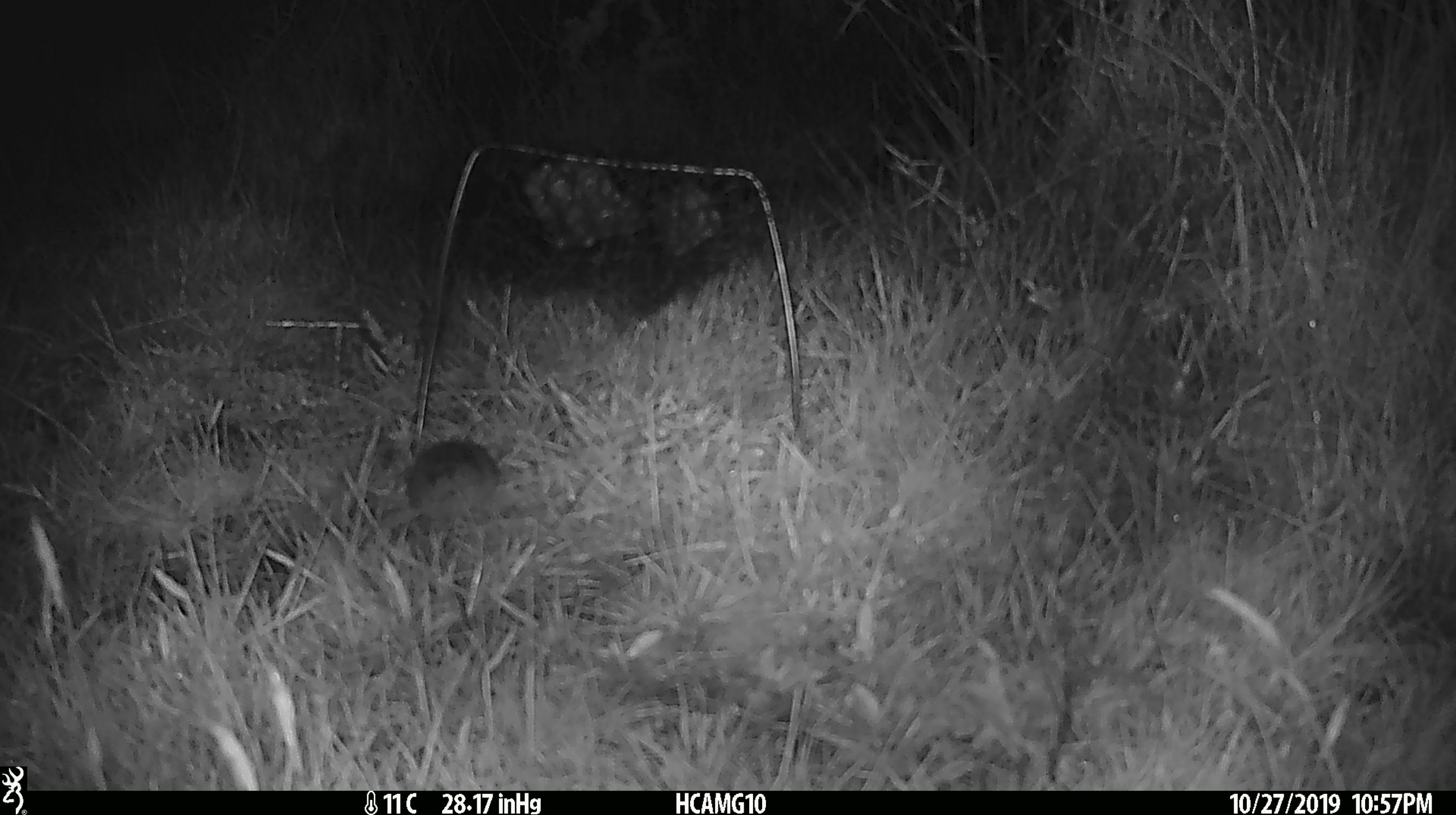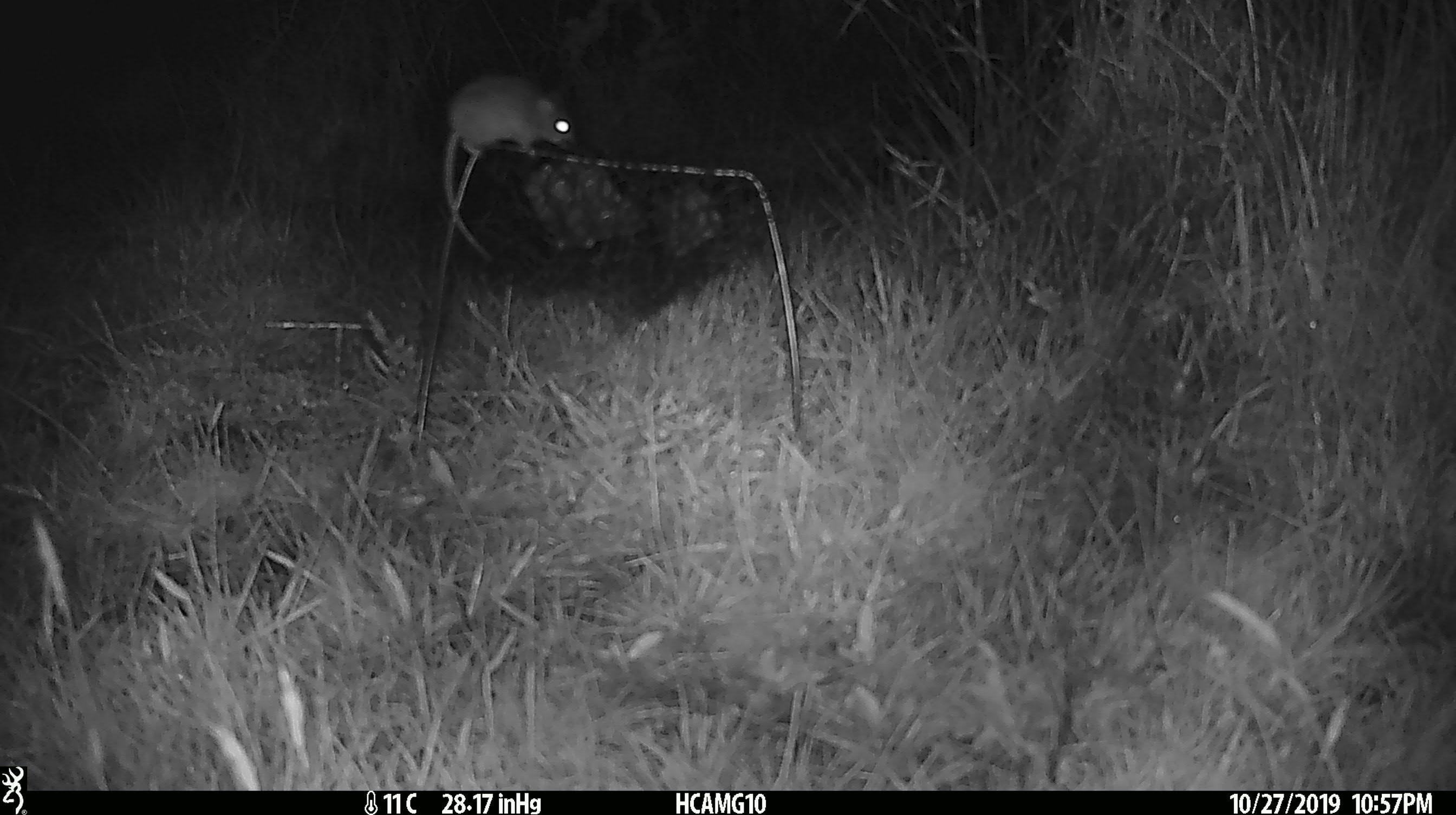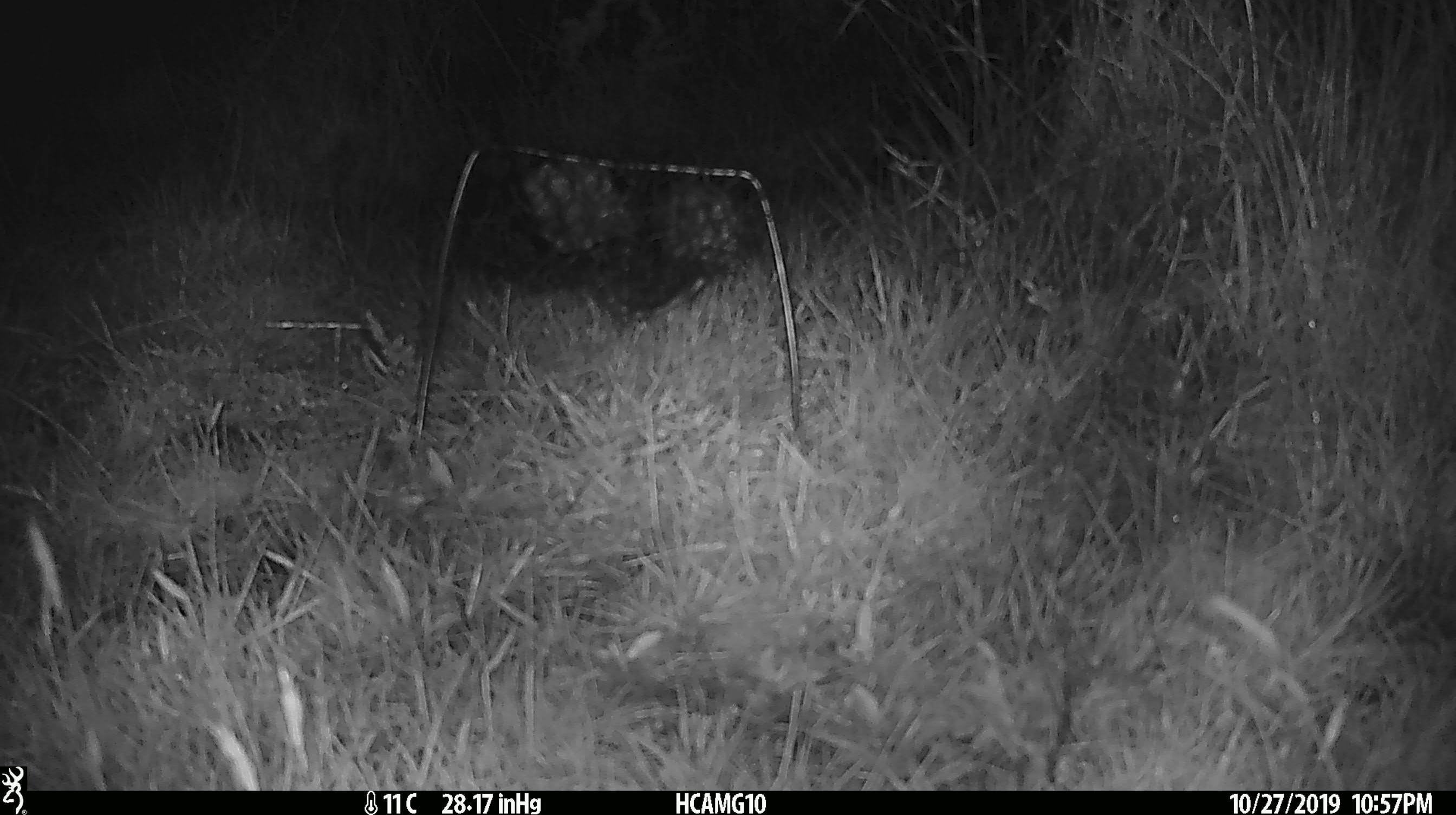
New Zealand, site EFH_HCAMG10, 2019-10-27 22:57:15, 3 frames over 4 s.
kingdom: Animalia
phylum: Chordata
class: Mammalia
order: Rodentia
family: Muridae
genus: Mus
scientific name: Mus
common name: mouse